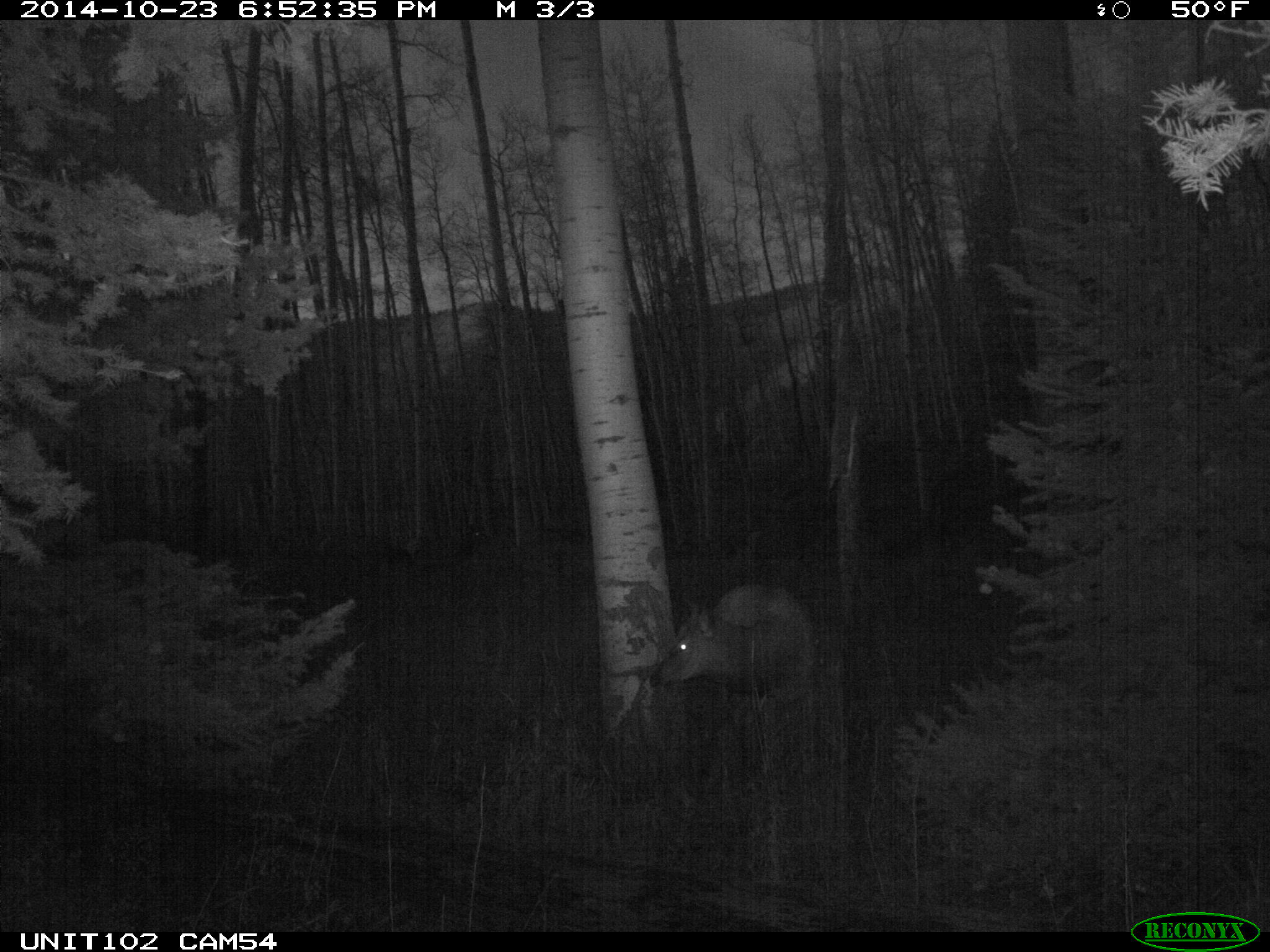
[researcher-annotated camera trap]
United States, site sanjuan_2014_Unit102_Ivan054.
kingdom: Animalia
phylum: Chordata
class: Mammalia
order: Artiodactyla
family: Cervidae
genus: Cervus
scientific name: Cervus elaphus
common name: red deer